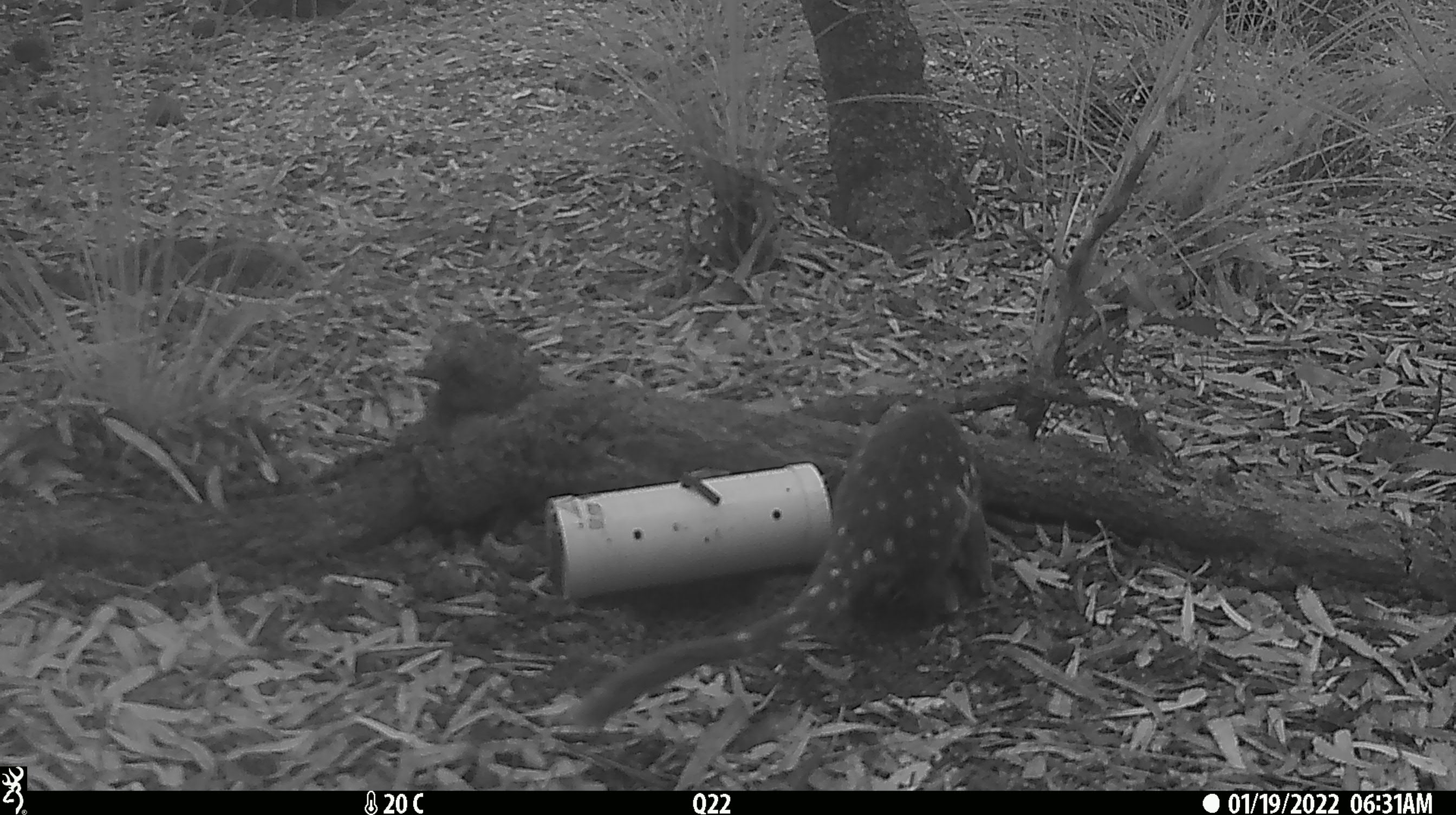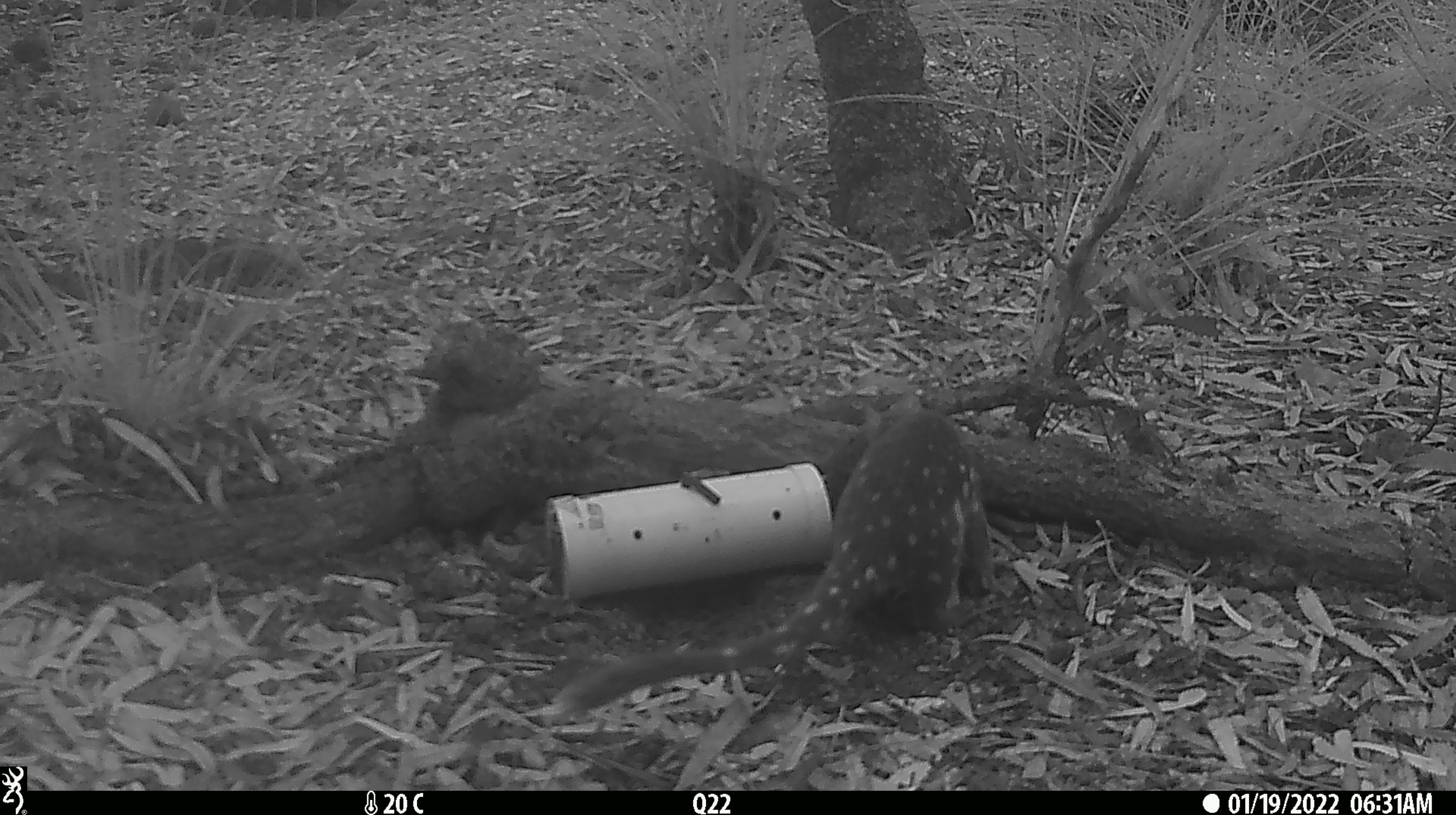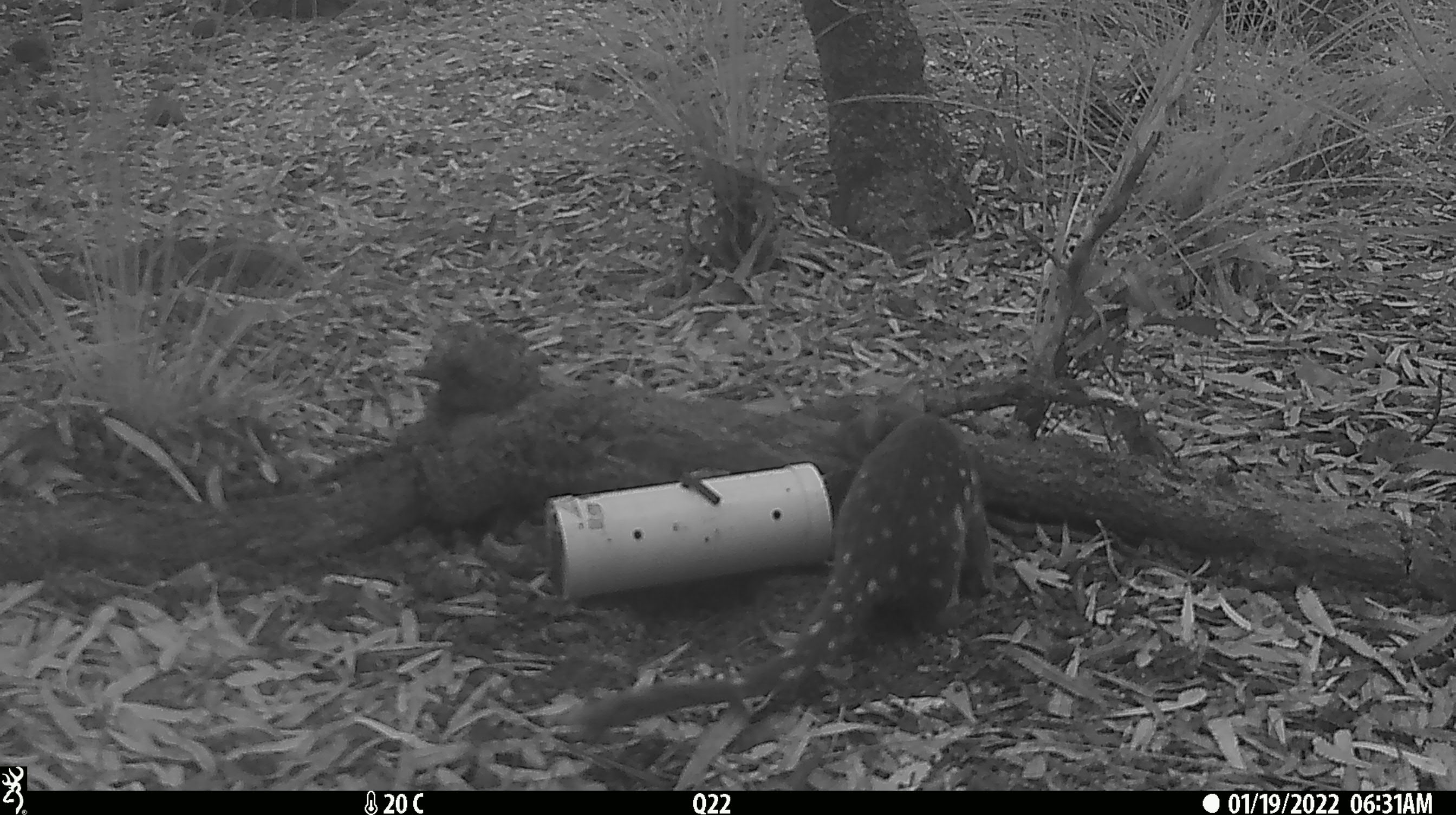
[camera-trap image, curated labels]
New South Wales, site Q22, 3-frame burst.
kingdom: Animalia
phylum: Chordata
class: Mammalia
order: Dasyuromorphia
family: Dasyuridae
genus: Dasyurus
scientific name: Dasyurus maculatus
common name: spotted-tailed quoll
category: quoll